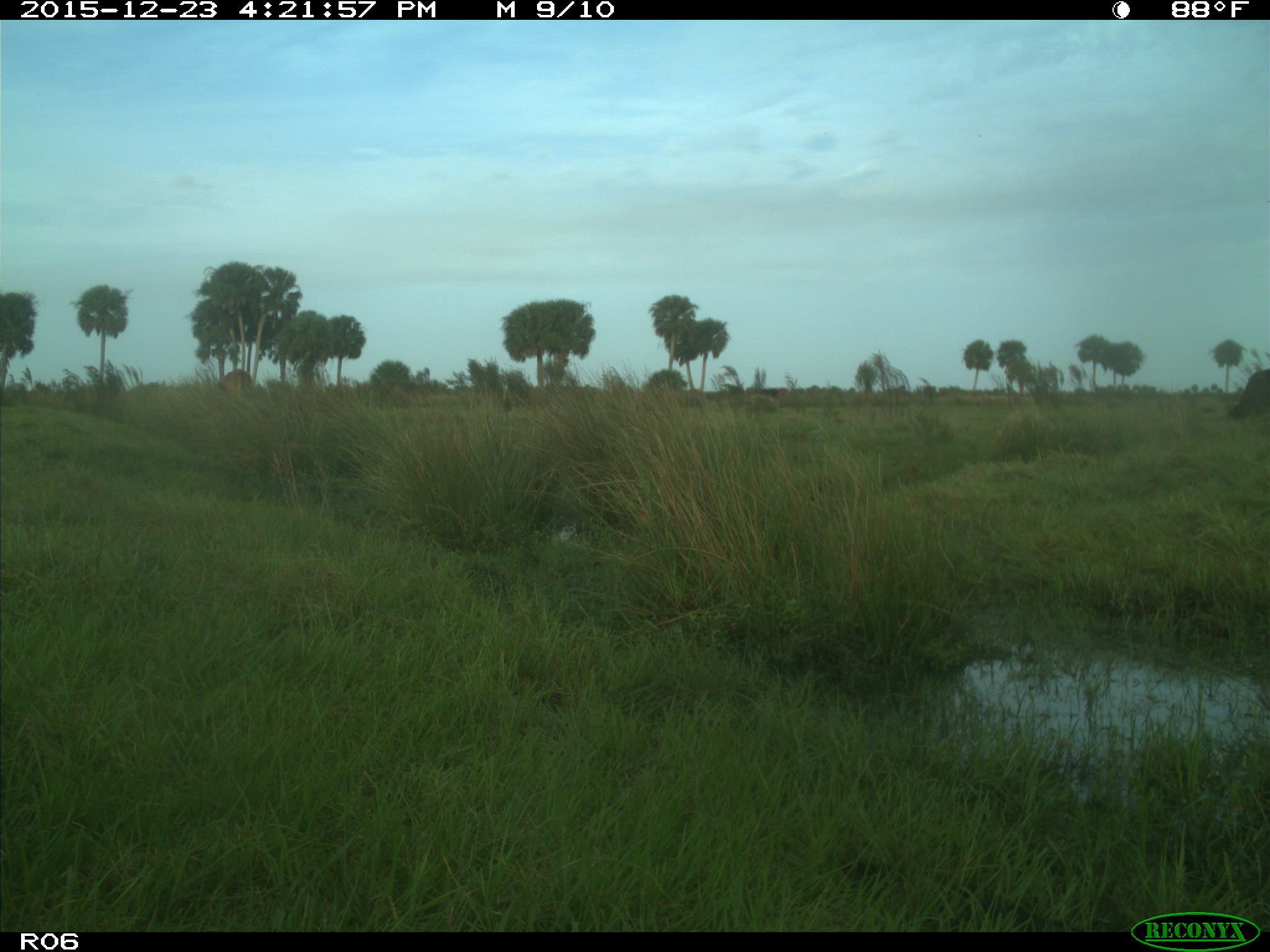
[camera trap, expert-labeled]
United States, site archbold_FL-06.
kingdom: Animalia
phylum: Chordata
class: Mammalia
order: Artiodactyla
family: Bovidae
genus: Bos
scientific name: Bos taurus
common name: domestic cow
Bos taurus (domestic cow).